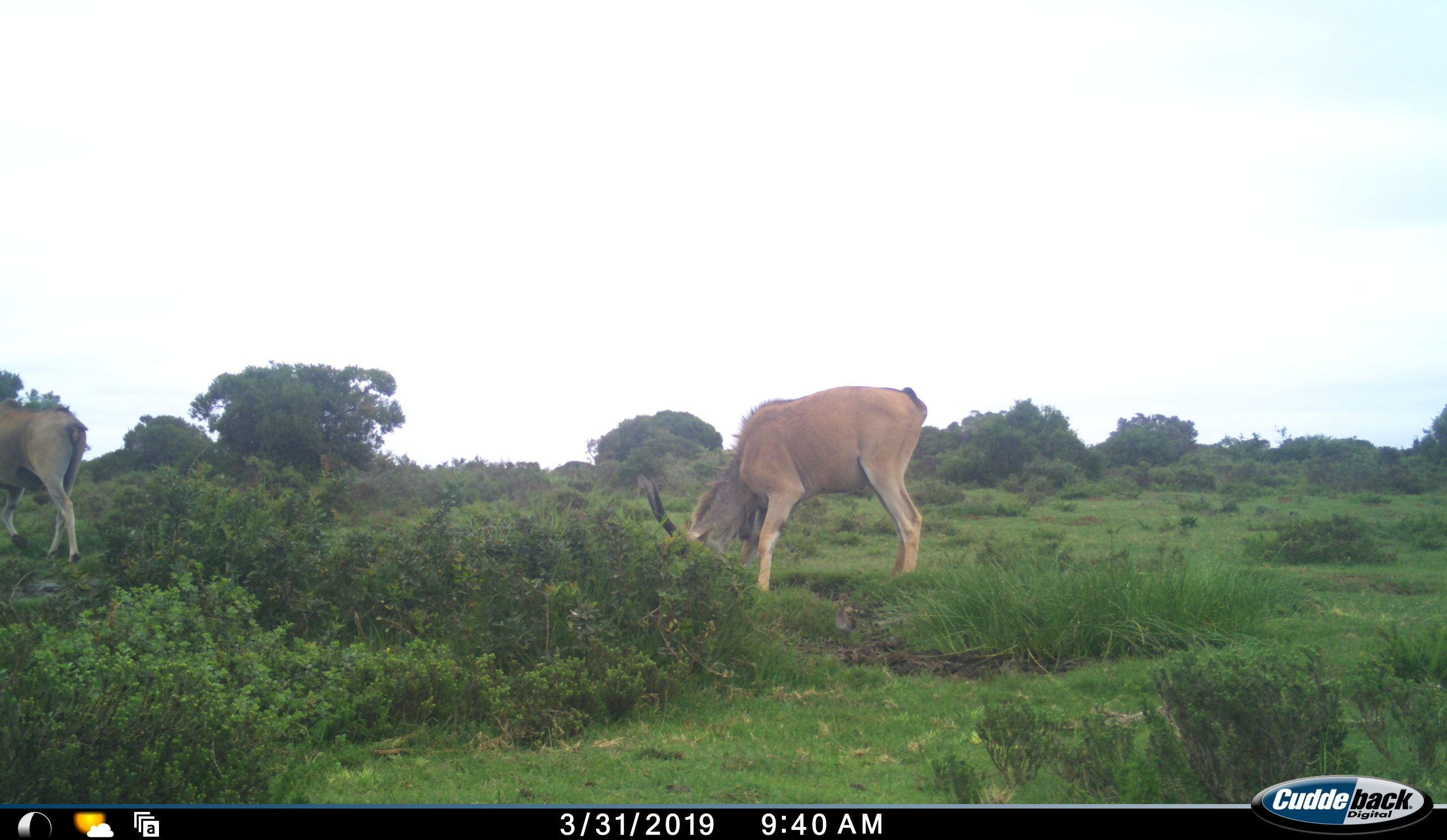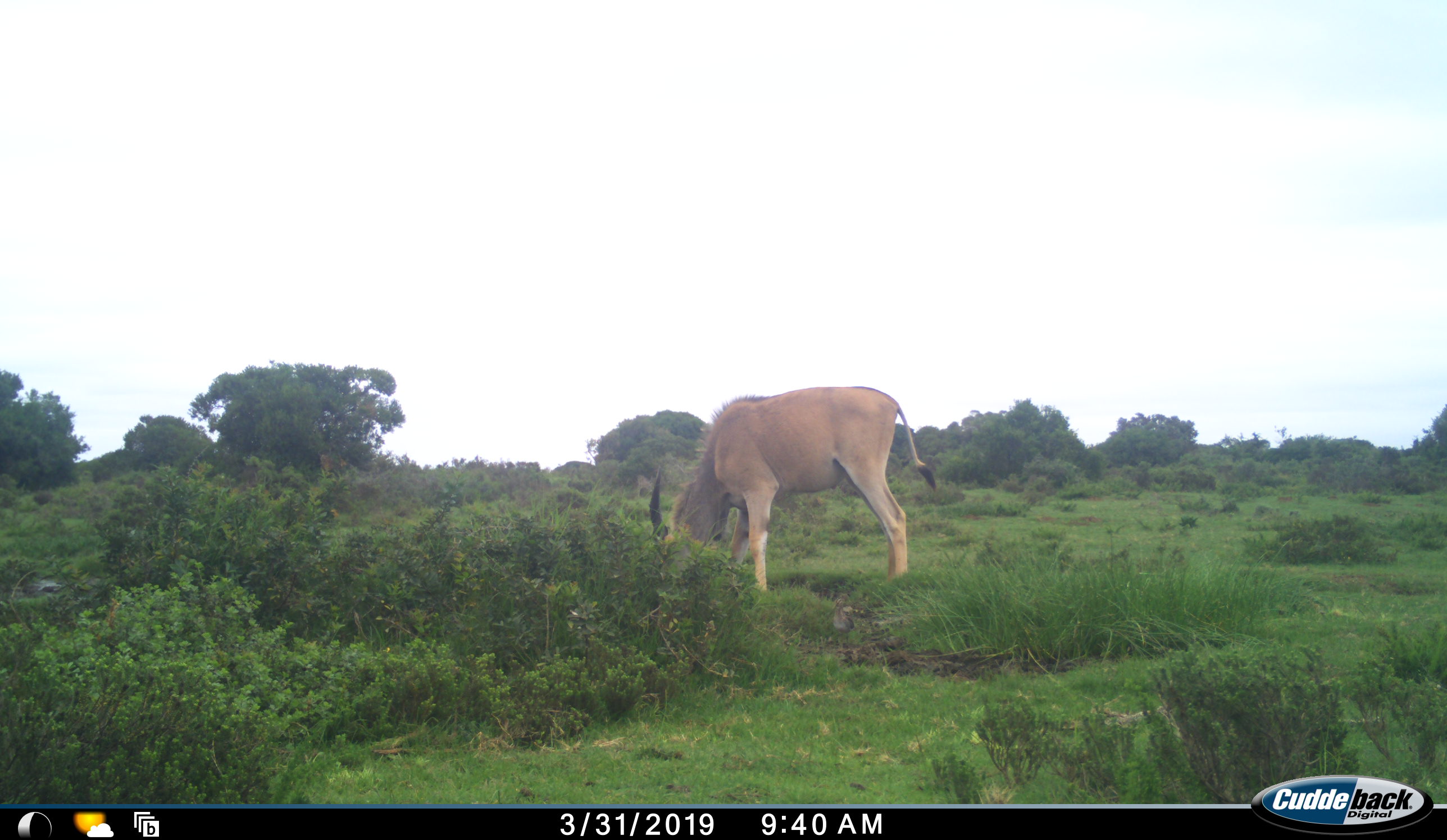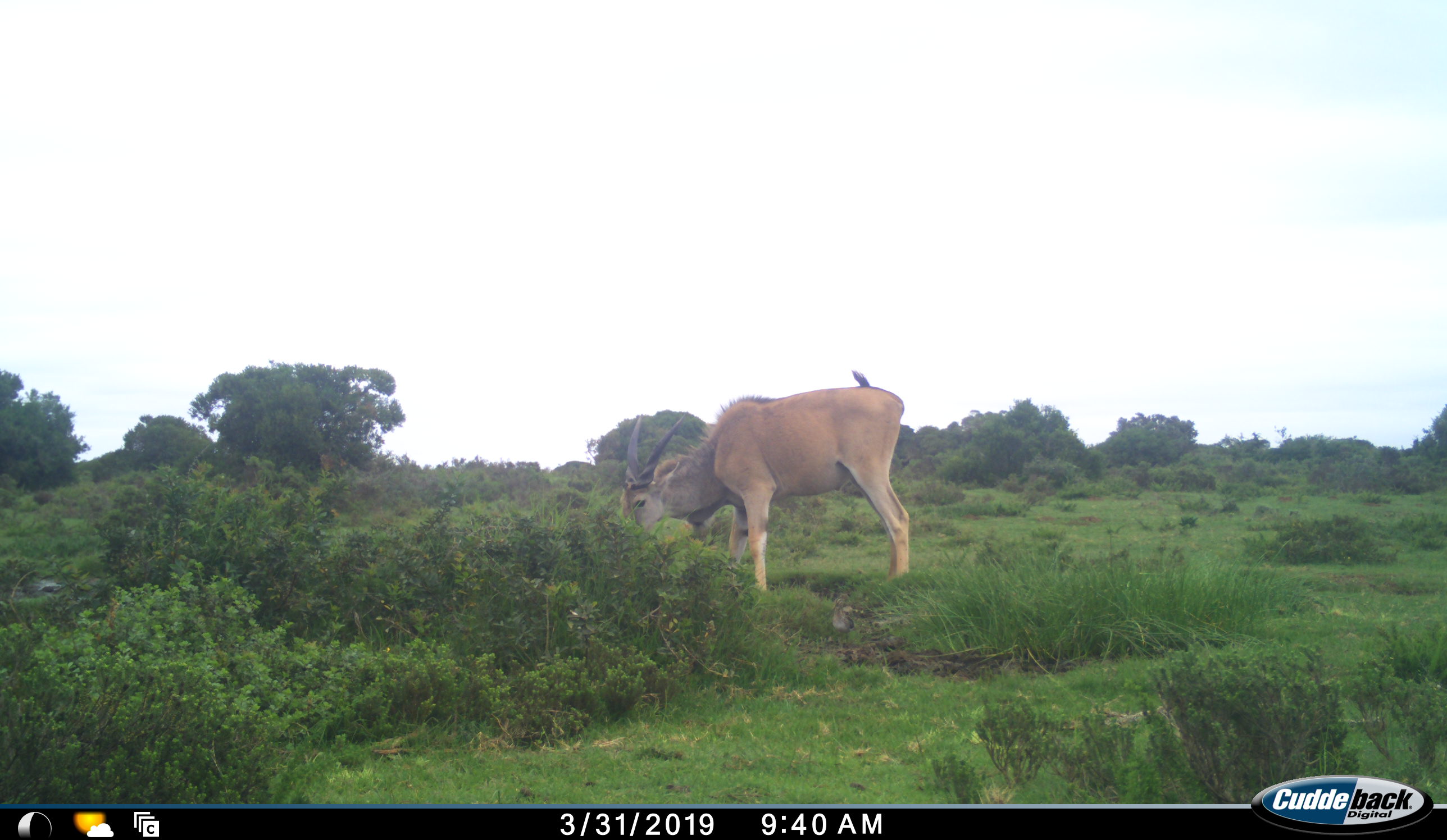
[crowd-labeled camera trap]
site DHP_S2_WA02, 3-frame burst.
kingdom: Animalia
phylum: Chordata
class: Mammalia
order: Artiodactyla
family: Bovidae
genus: Tragelaphus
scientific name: Tragelaphus oryx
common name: eland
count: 2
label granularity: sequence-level